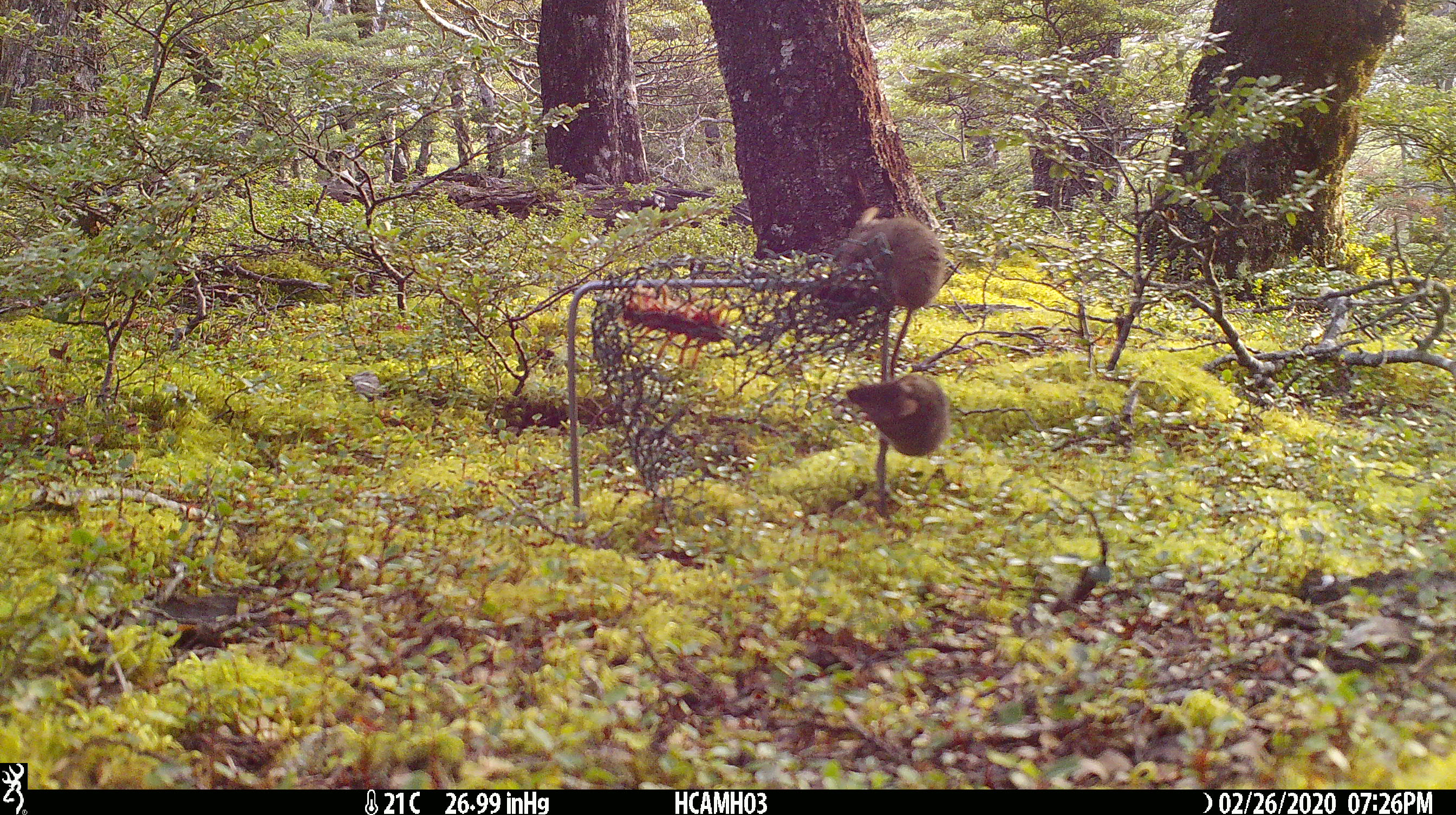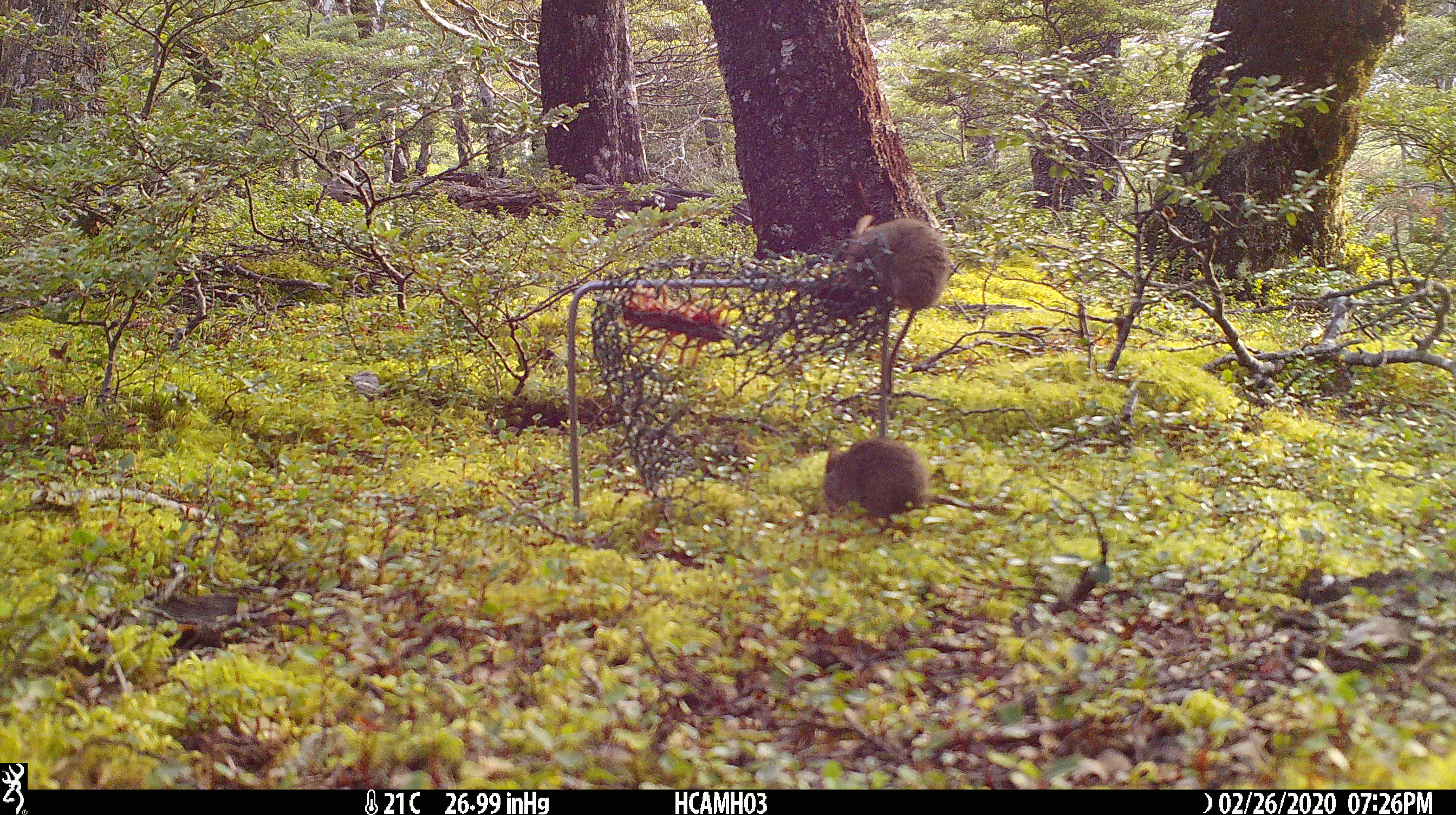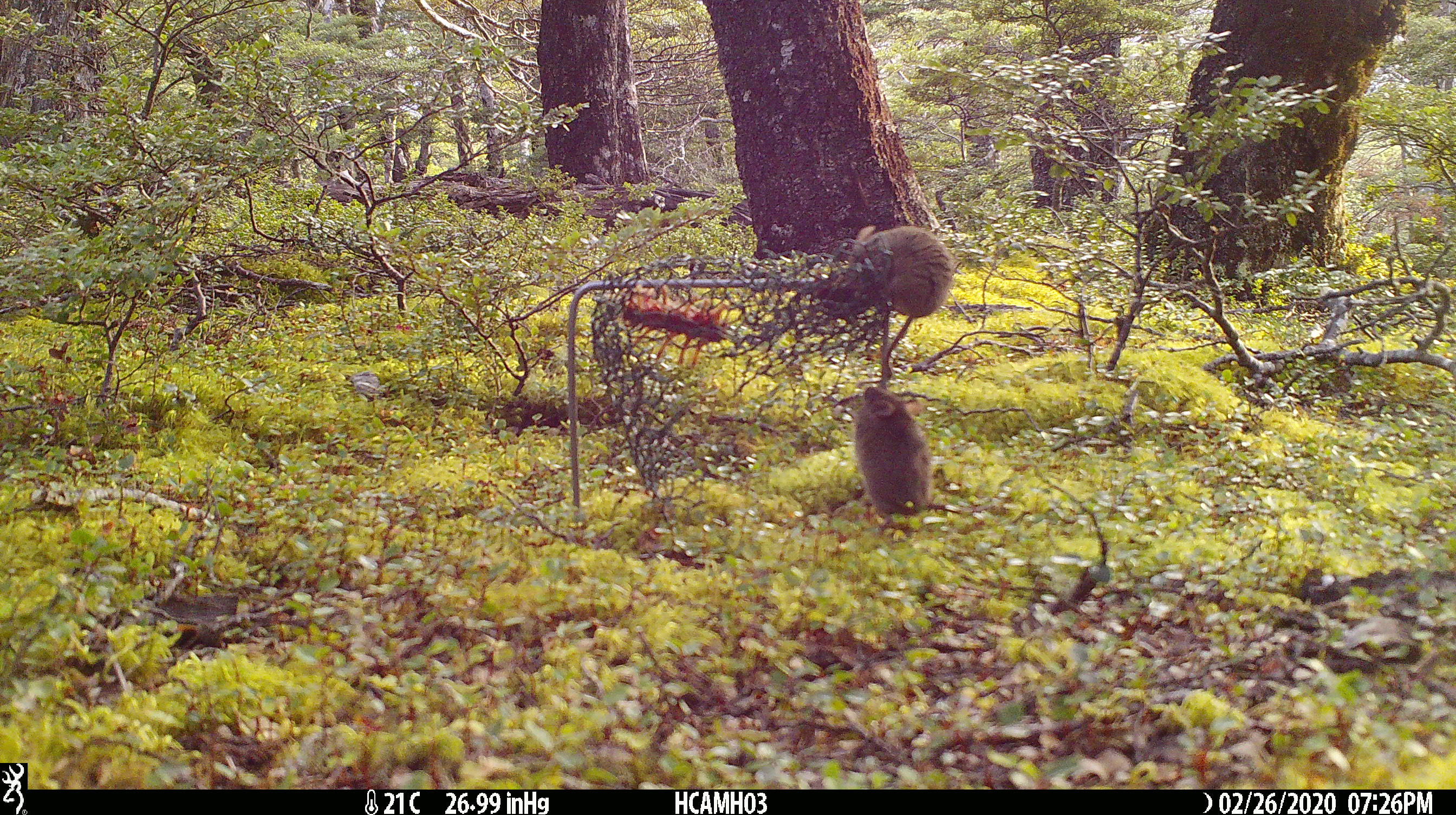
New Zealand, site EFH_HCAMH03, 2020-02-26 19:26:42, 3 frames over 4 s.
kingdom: Animalia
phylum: Chordata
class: Mammalia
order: Rodentia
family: Muridae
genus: Mus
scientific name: Mus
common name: mouse